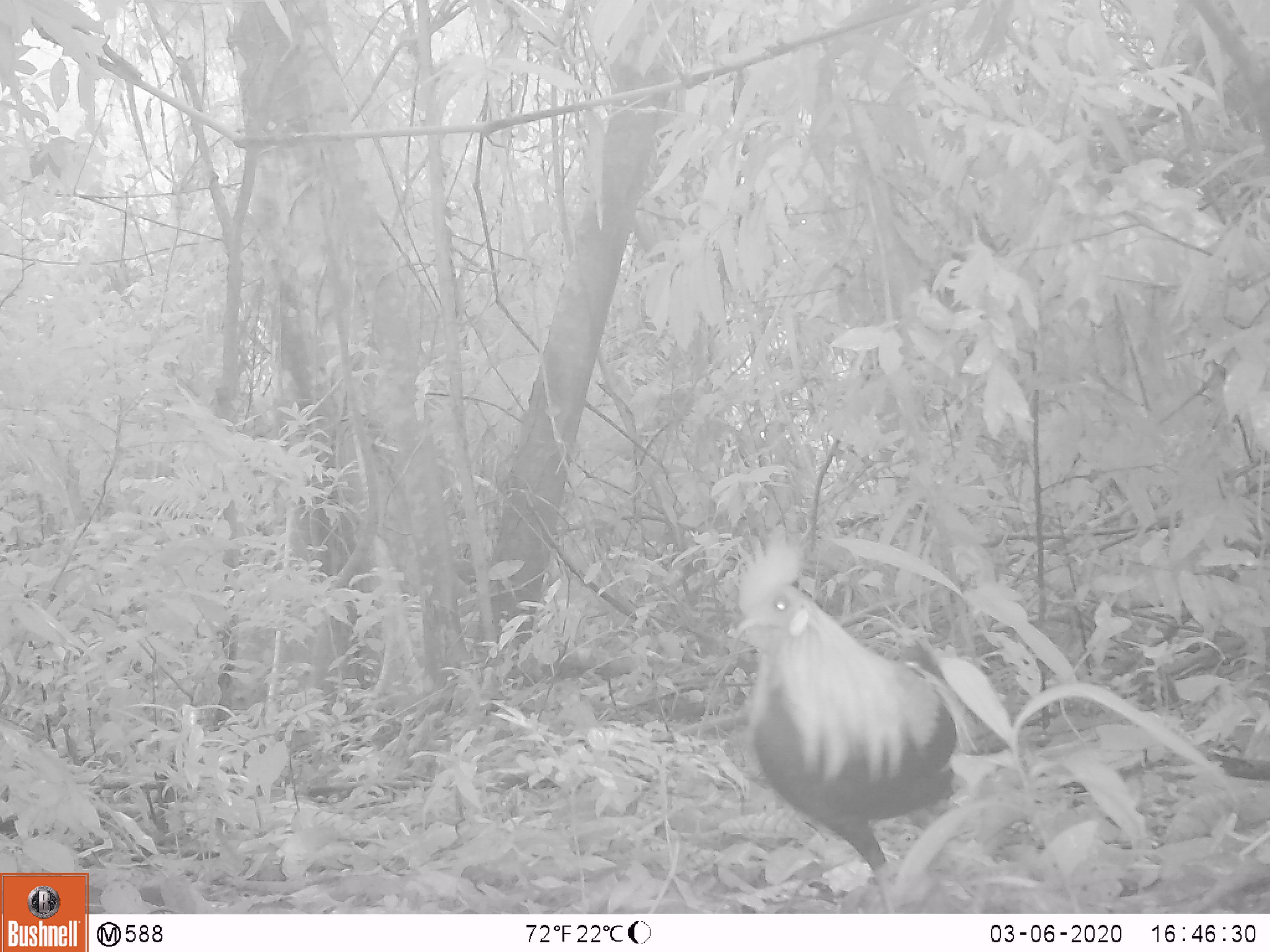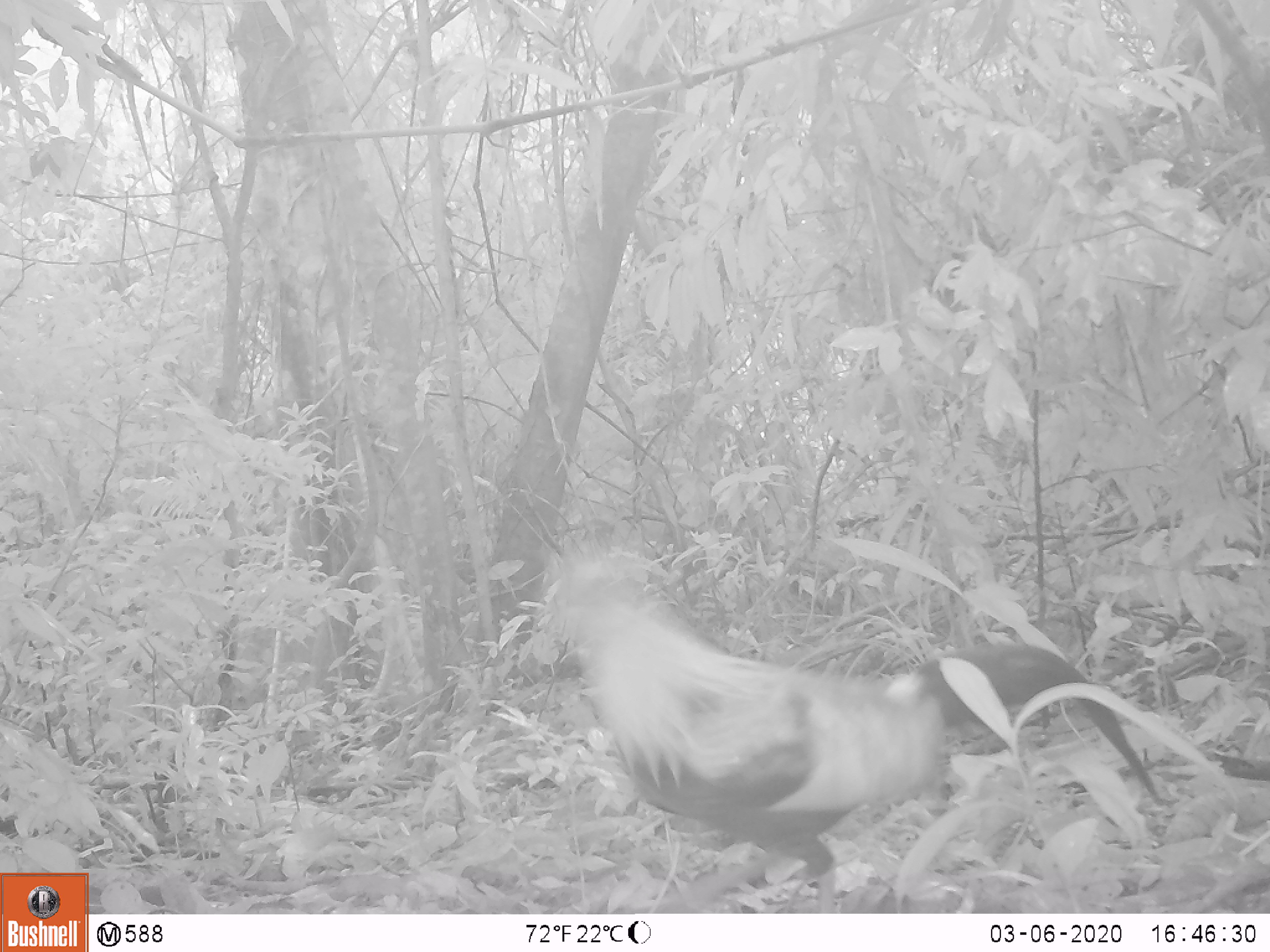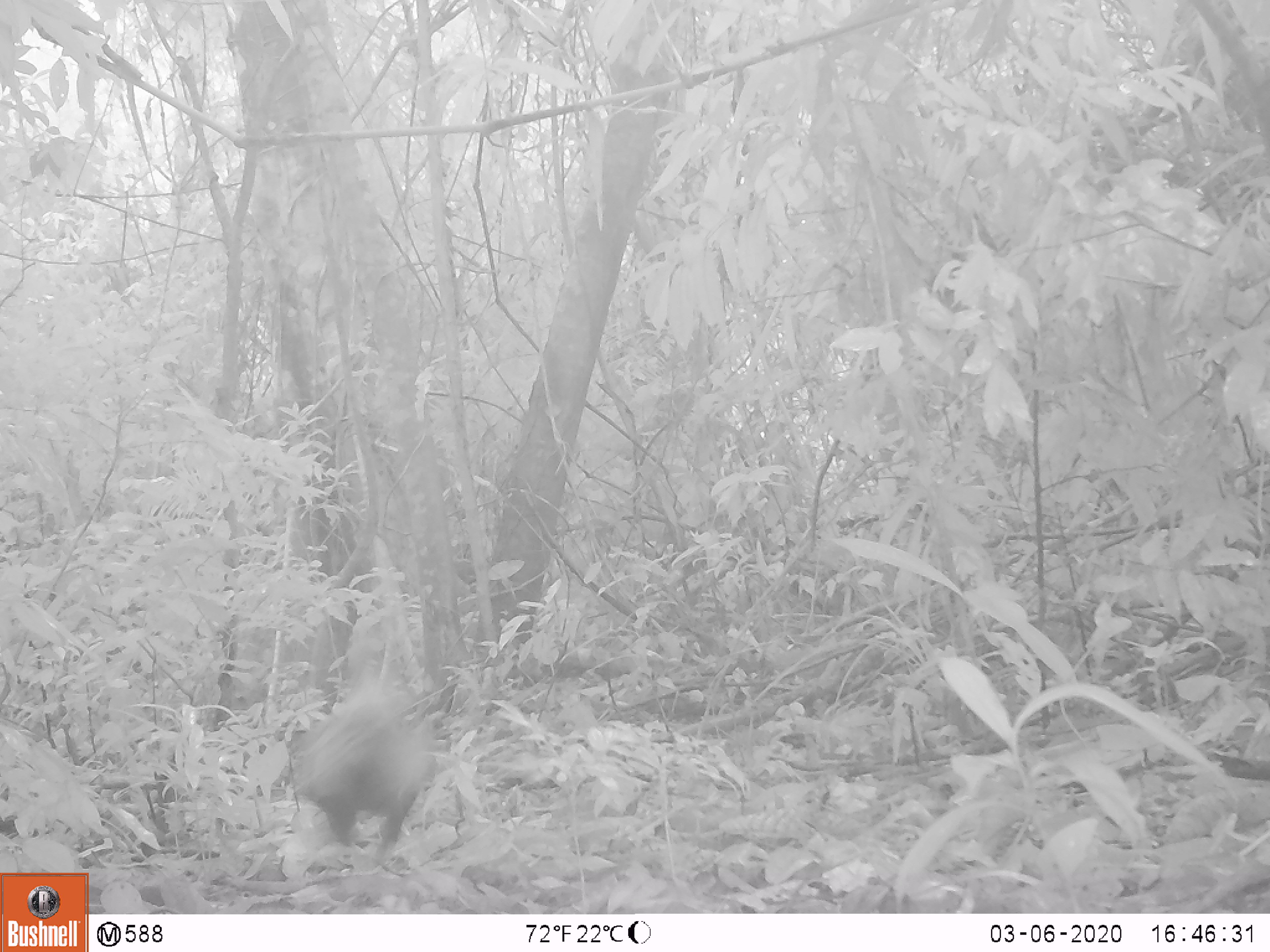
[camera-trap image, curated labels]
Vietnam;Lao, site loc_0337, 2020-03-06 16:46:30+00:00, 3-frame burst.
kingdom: Animalia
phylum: Chordata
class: Aves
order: Galliformes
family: Phasianidae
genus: Gallus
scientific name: Gallus gallus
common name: red junglefowl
Red junglefowl (Gallus gallus). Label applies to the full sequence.